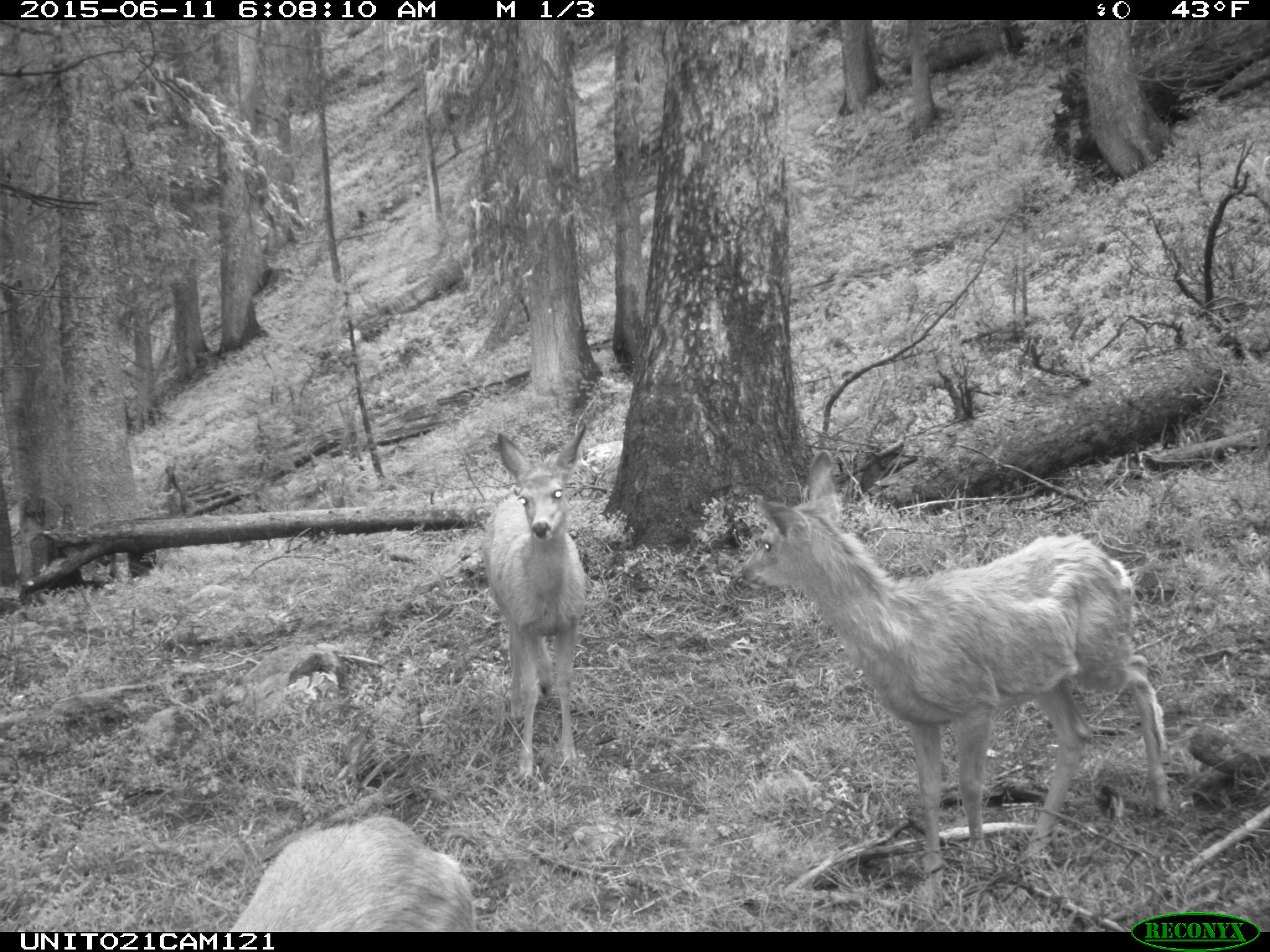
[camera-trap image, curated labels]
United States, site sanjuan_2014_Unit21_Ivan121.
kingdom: Animalia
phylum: Chordata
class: Mammalia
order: Artiodactyla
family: Cervidae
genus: Odocoileus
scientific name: Odocoileus hemionus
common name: mule deer